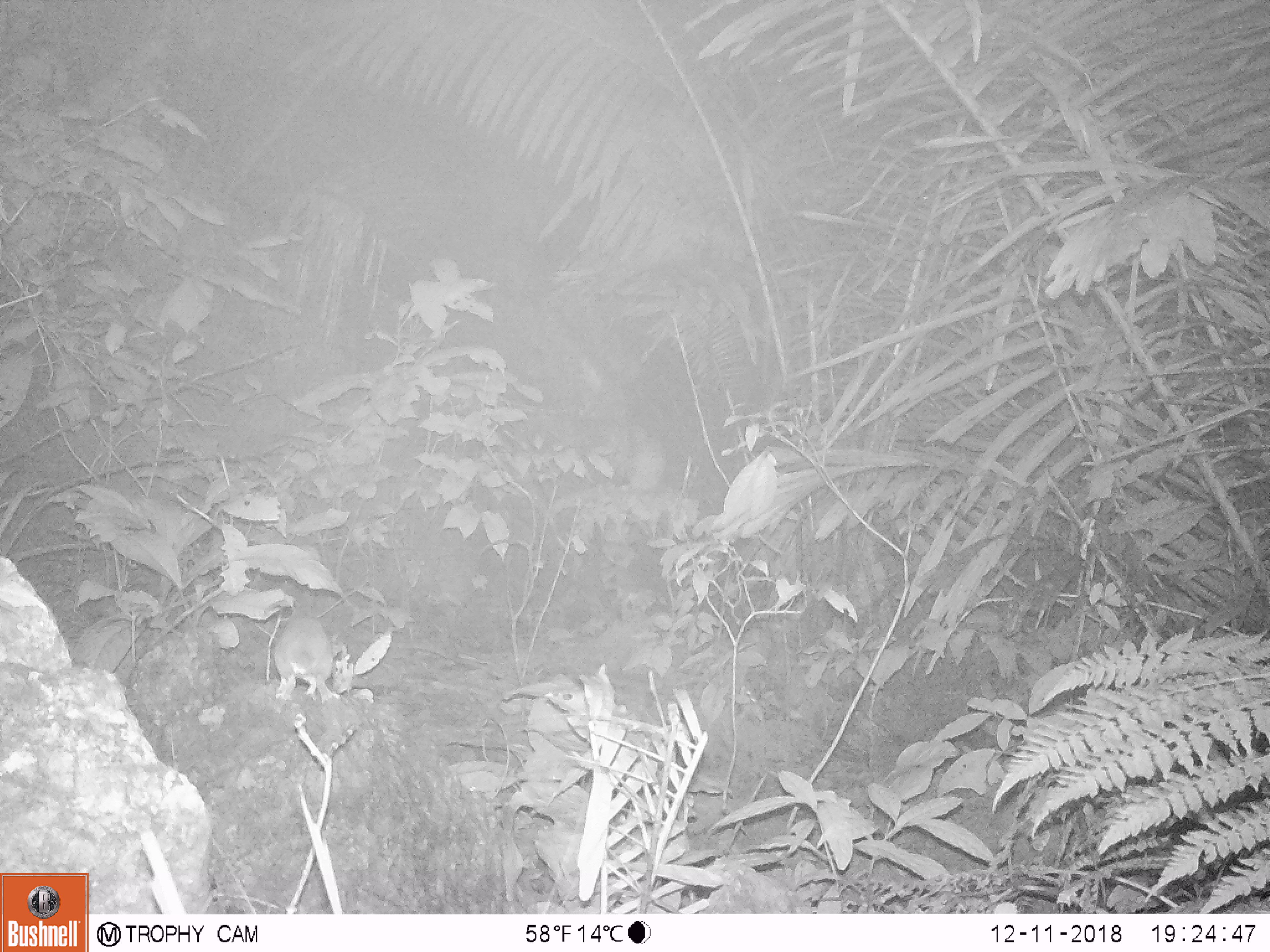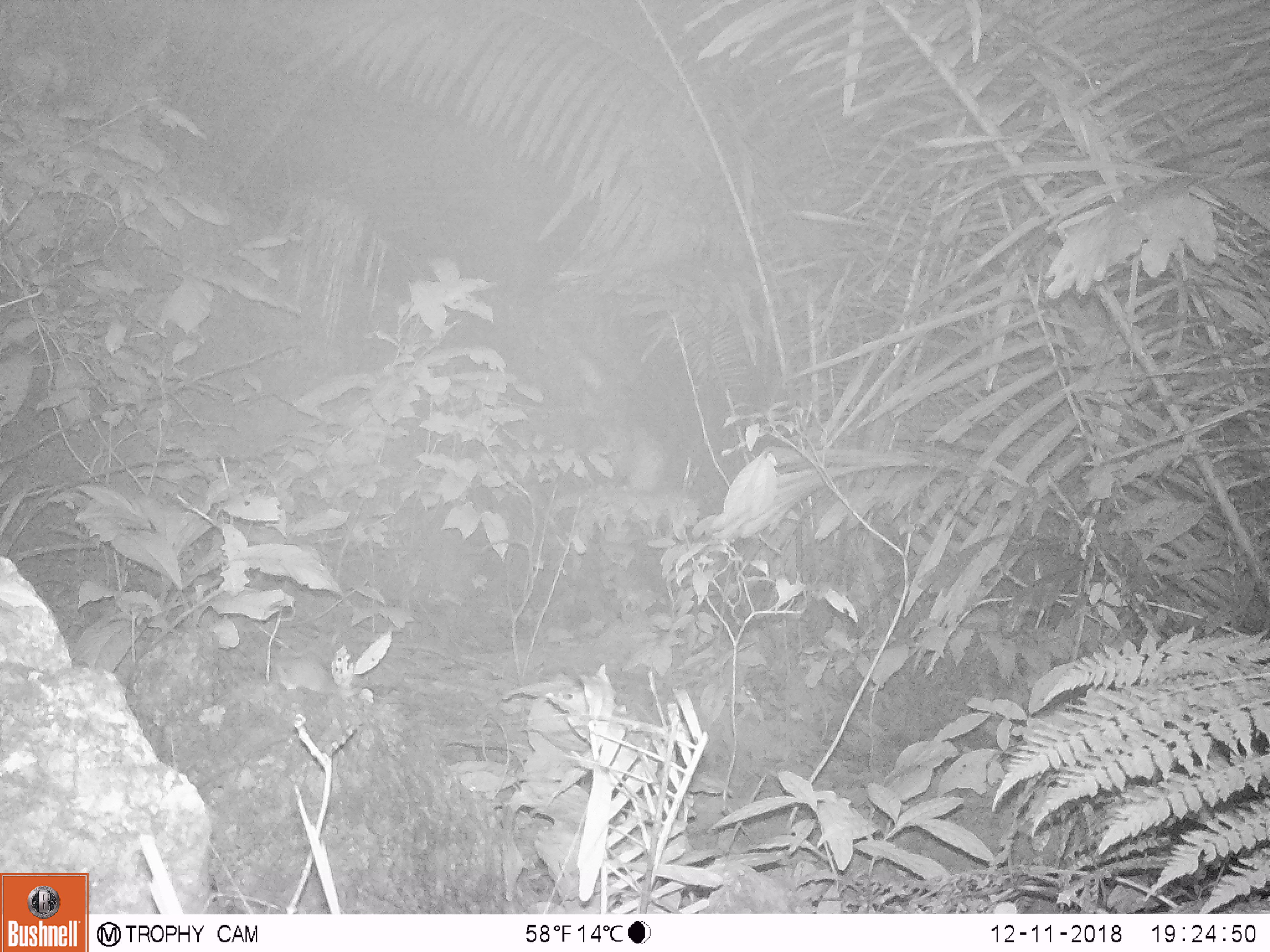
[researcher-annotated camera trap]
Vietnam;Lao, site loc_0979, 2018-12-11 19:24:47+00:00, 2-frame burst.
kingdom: Animalia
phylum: Chordata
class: Mammalia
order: Rodentia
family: Muridae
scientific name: Muridae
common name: old-world mice and rats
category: unidentified murid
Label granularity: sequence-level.